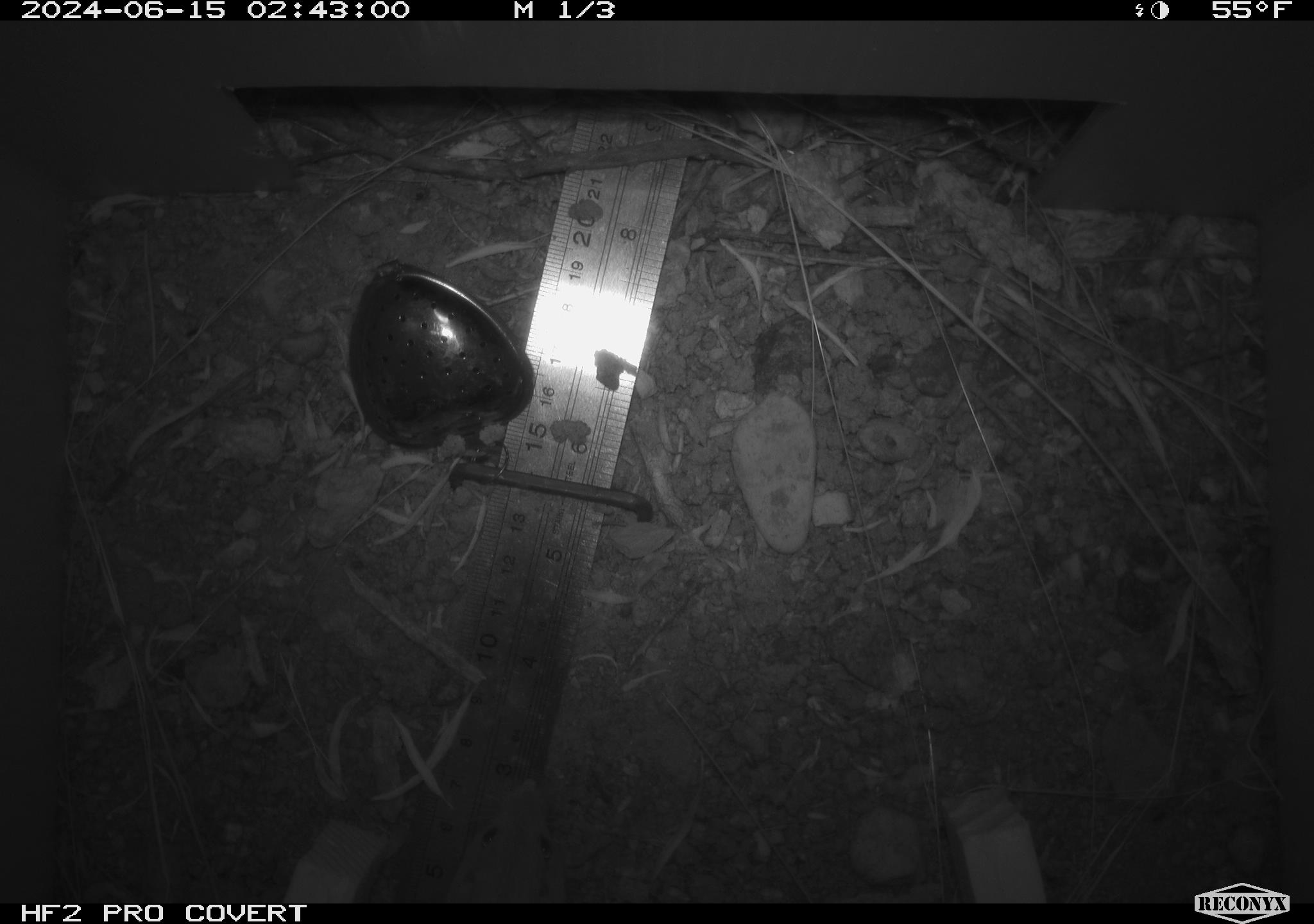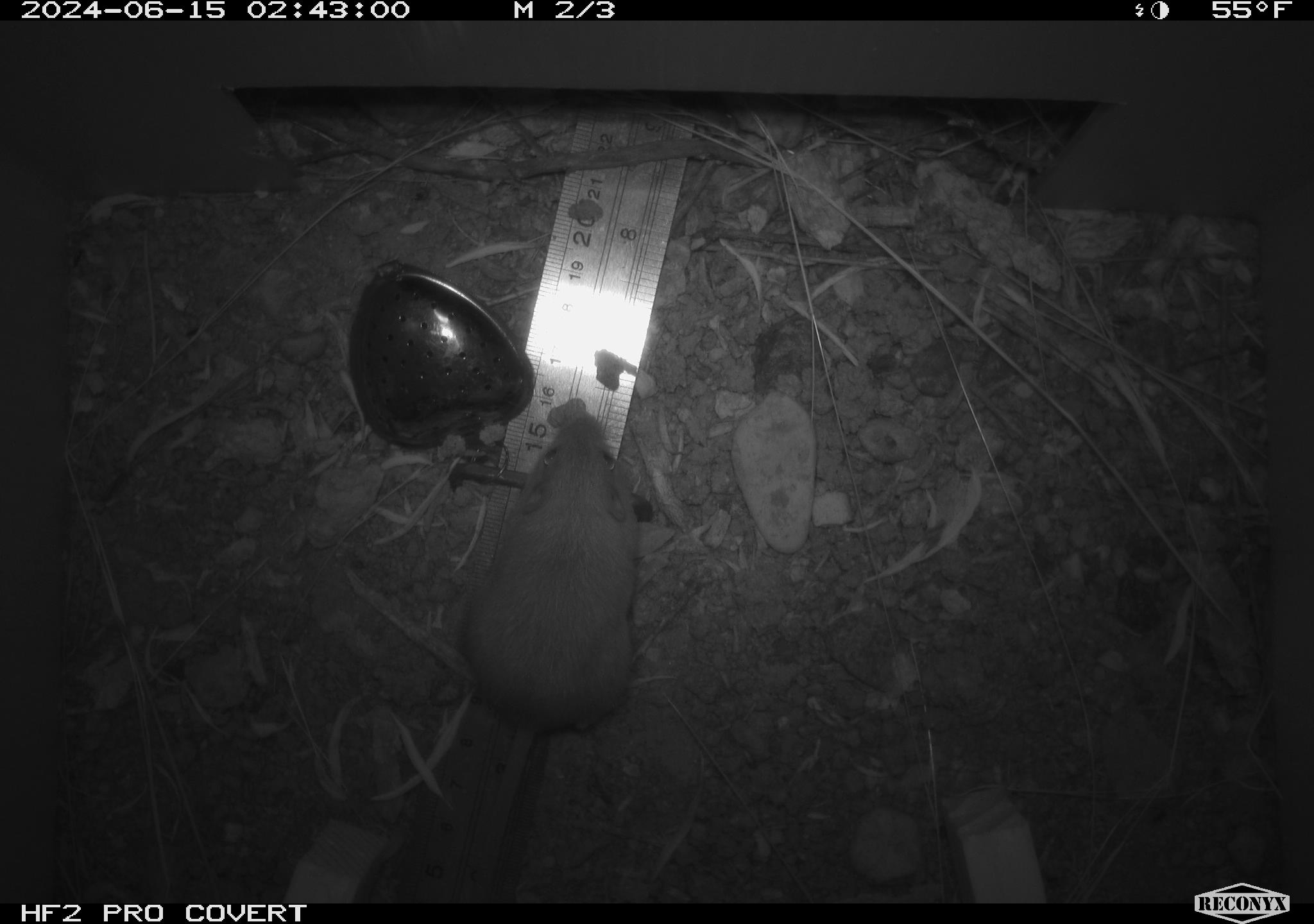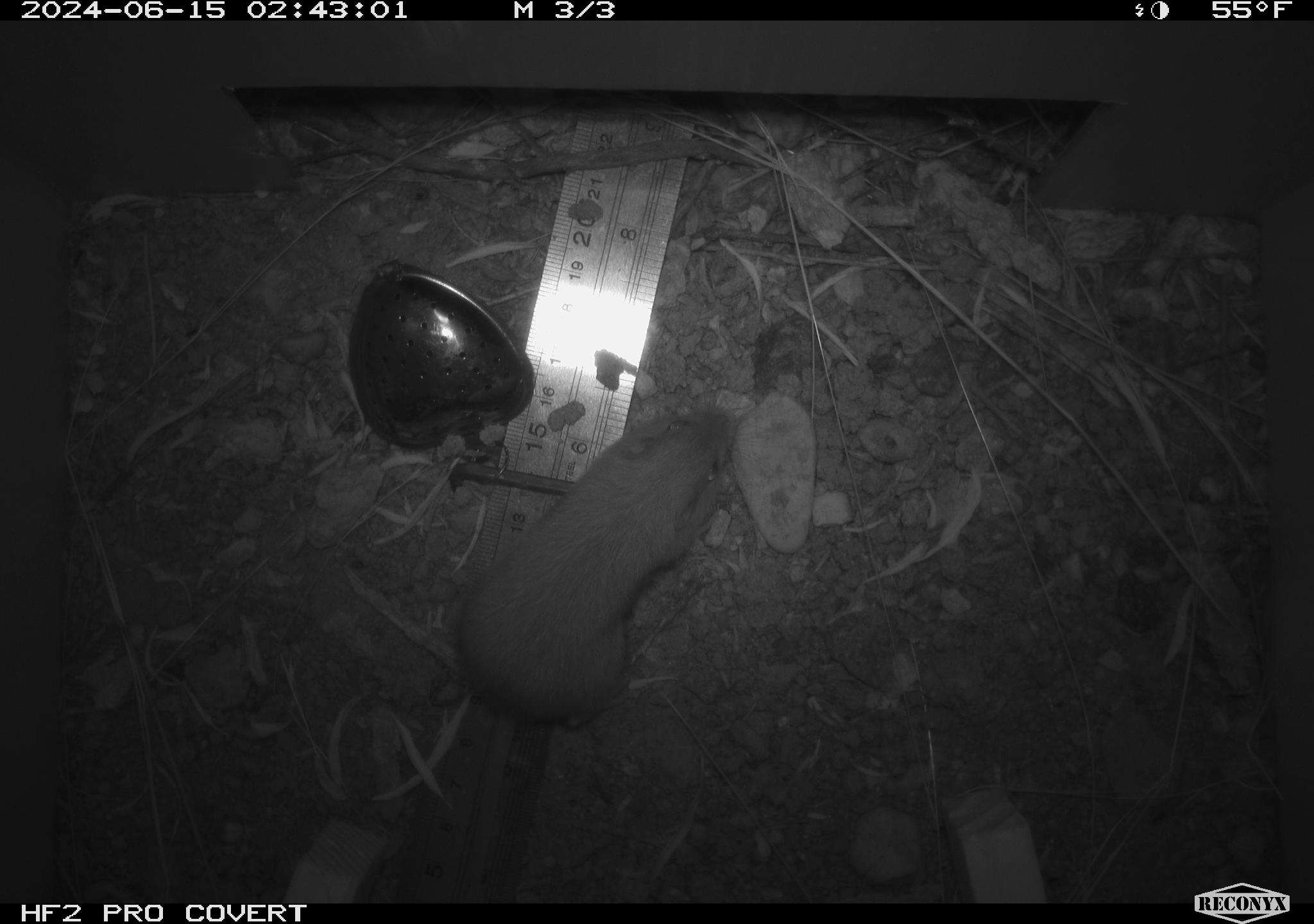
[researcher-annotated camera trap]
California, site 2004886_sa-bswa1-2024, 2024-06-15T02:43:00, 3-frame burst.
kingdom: Animalia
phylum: Chordata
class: Mammalia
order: Rodentia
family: Heteromyidae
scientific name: Heteromyidae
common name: kangaroo rats and pocket mice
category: heteromyidae family